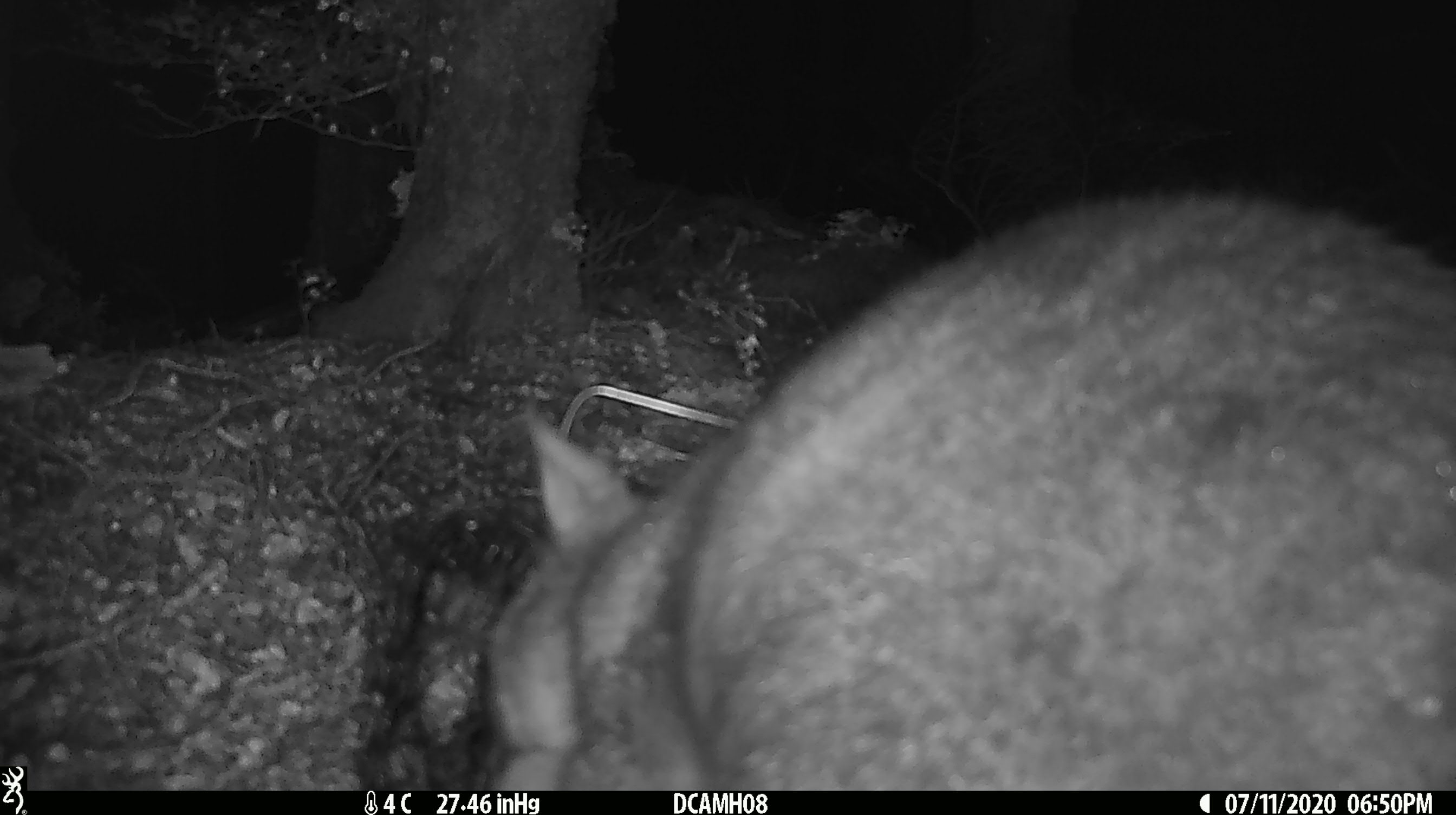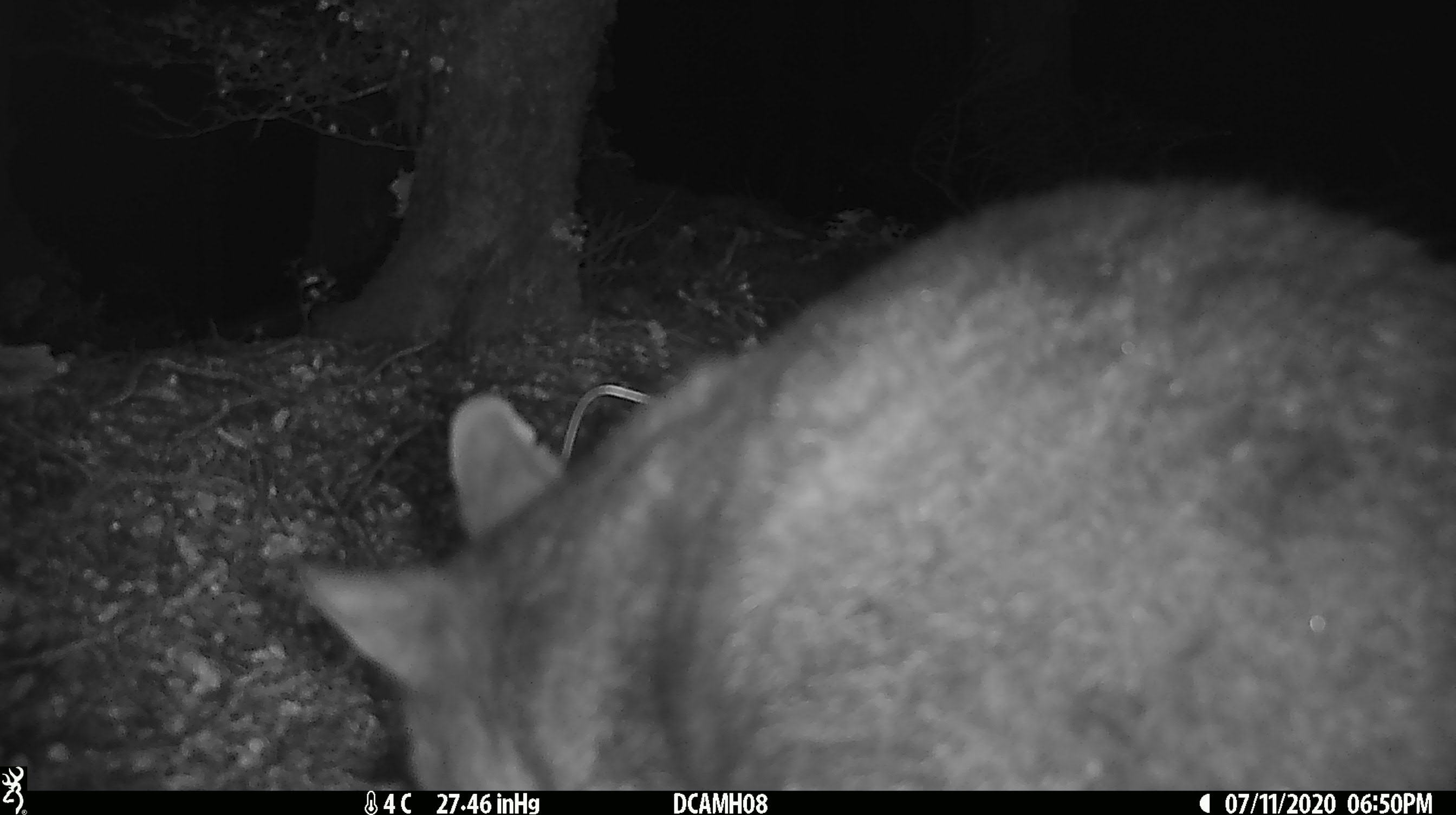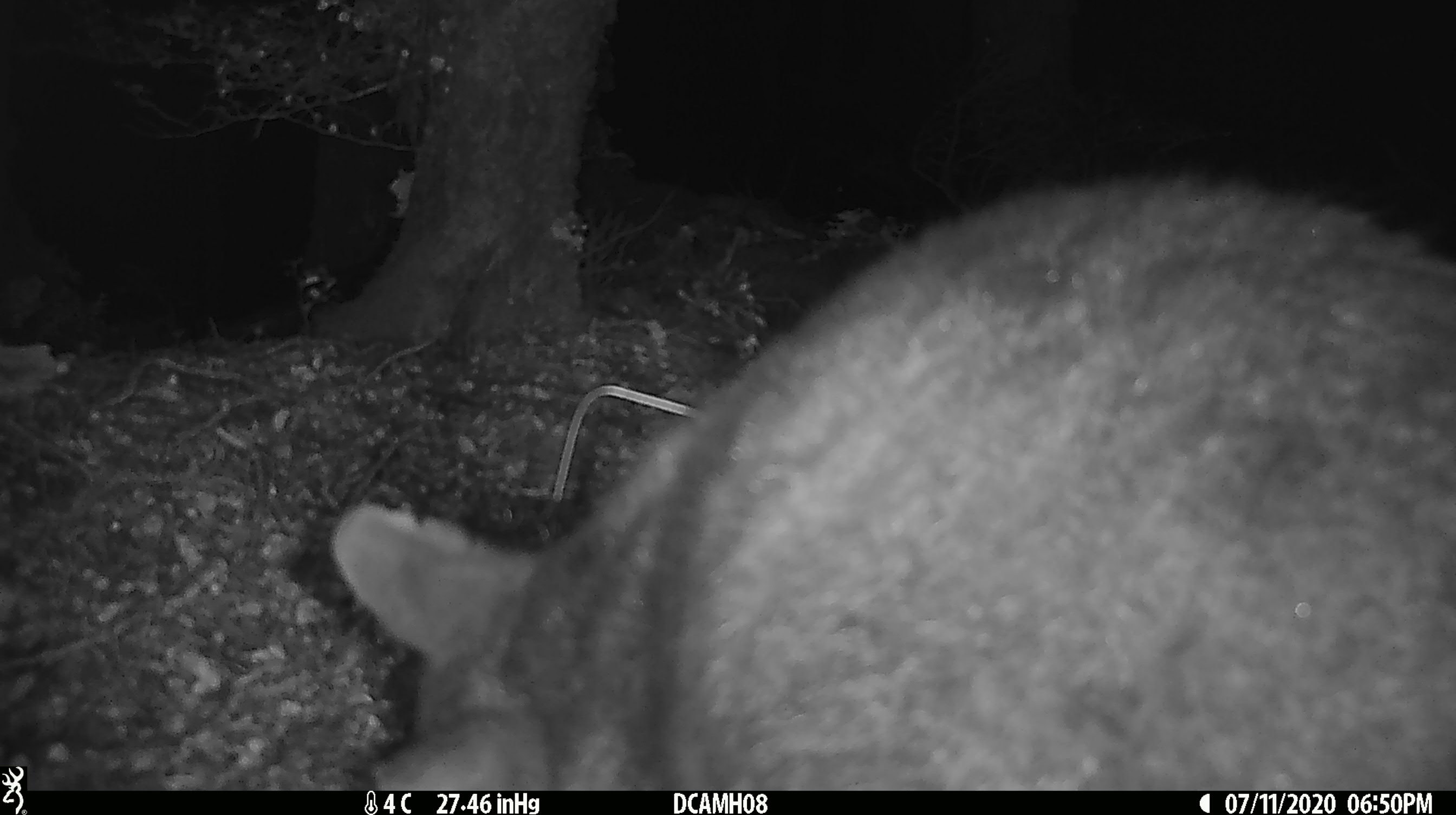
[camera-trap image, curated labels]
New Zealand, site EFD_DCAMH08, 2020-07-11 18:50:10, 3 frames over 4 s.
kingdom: Animalia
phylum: Chordata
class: Mammalia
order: Diprotodontia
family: Phalangeridae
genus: Trichosurus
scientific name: Trichosurus vulpecula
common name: common brushtail possum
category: possum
Possum (common brushtail possum) (Trichosurus vulpecula).